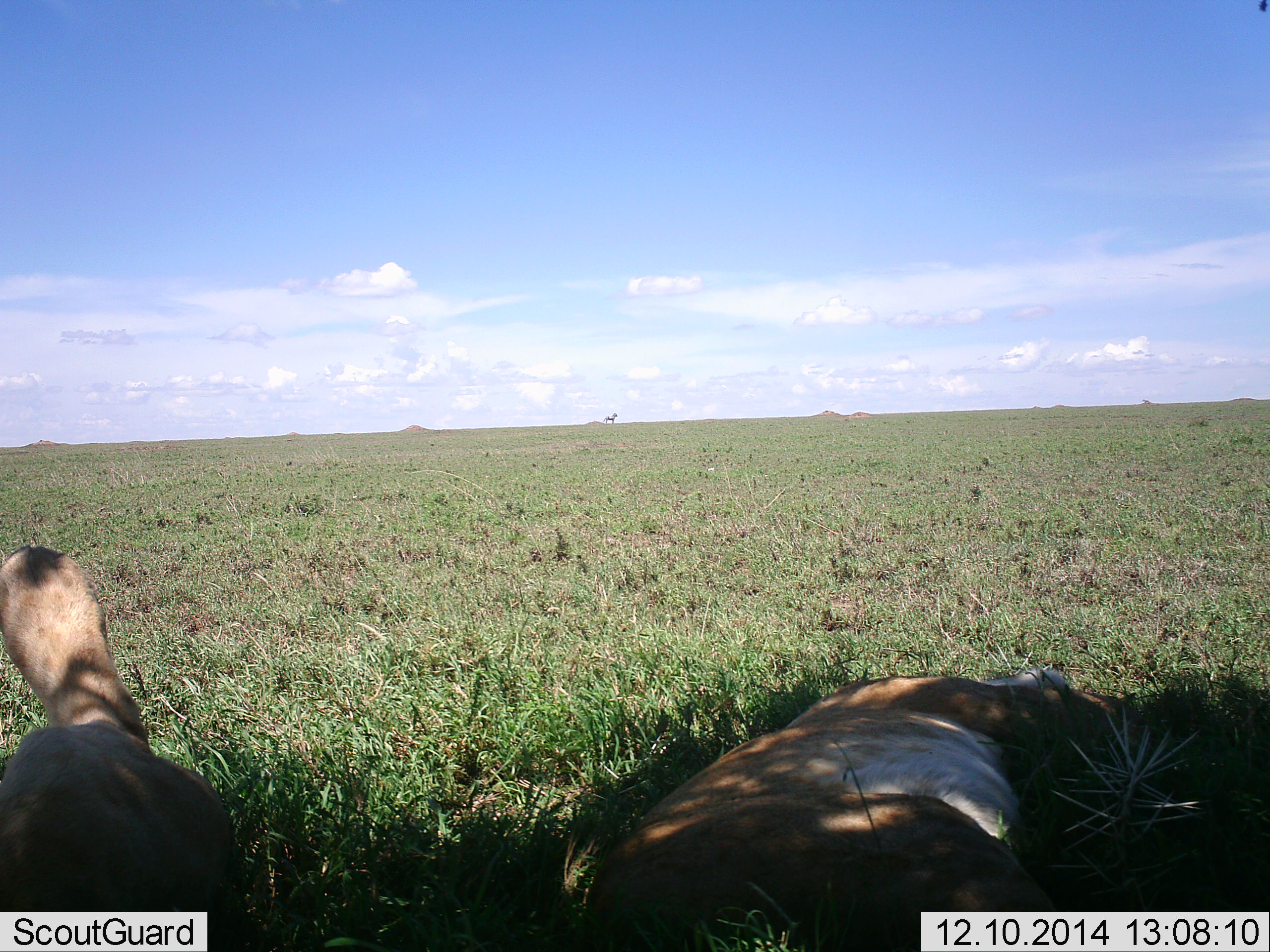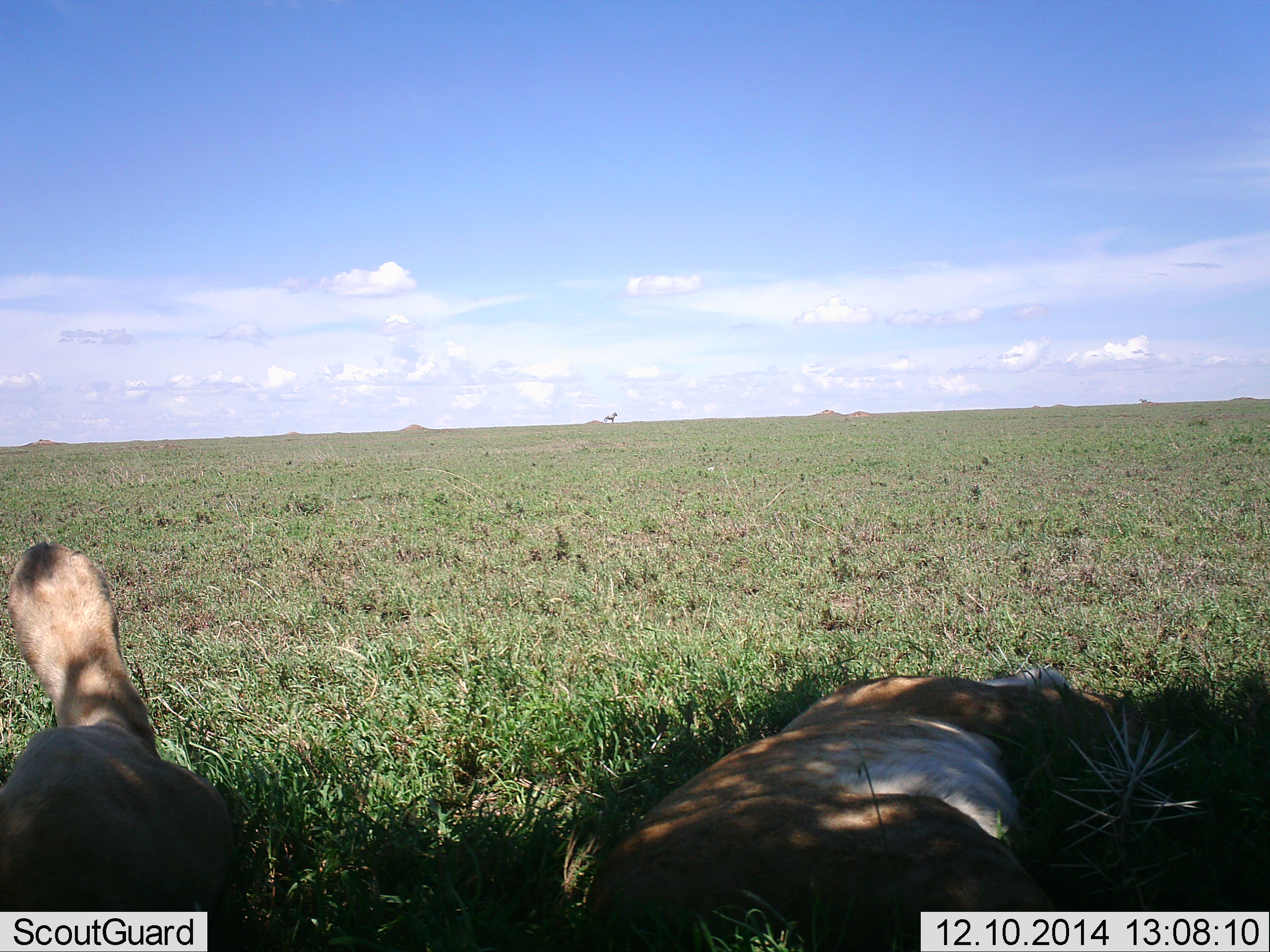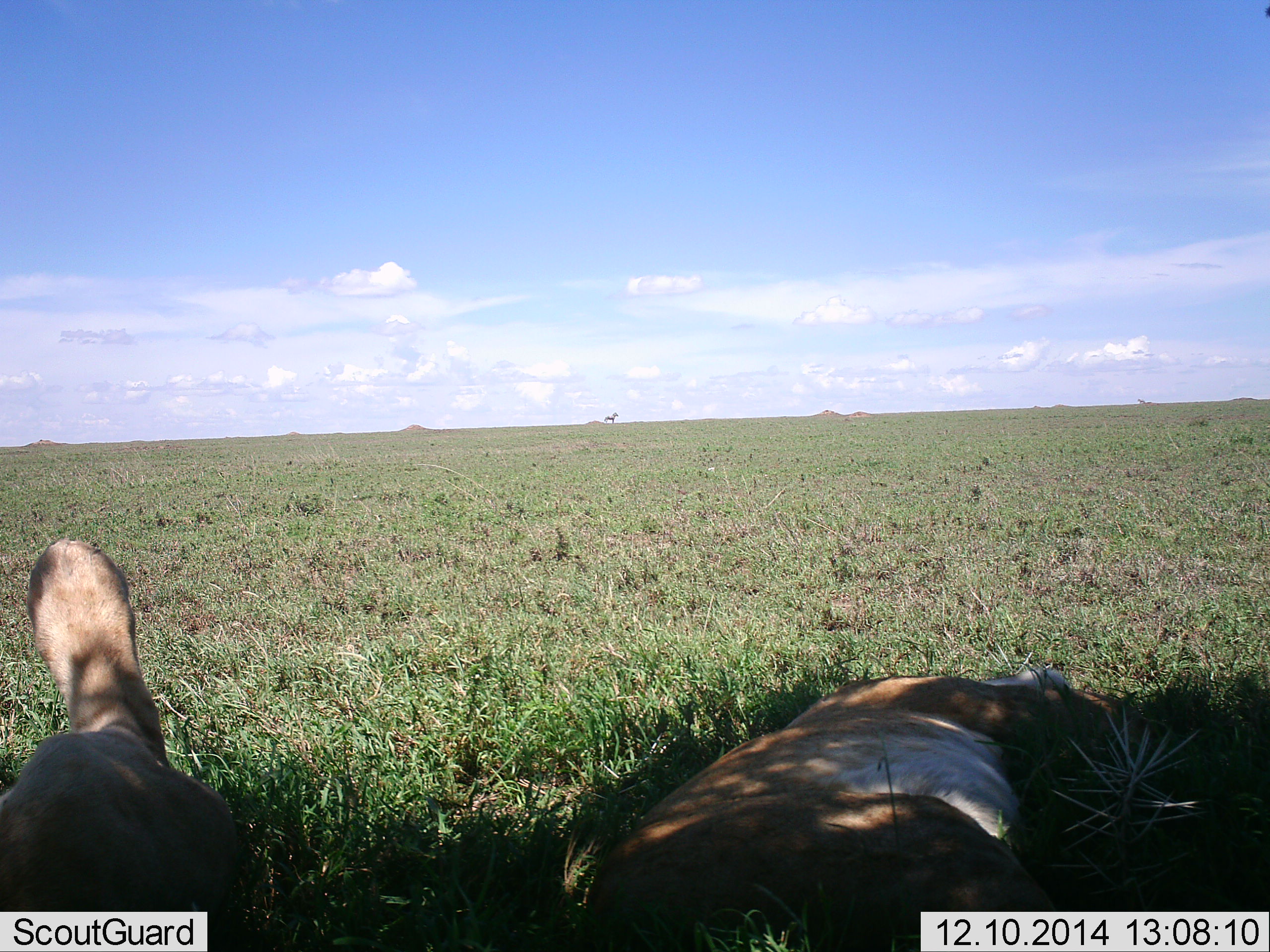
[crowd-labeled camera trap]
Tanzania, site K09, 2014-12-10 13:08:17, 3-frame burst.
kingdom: Animalia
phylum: Chordata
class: Mammalia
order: Carnivora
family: Felidae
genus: Panthera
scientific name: Panthera leo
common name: lion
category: lionfemale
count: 2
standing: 0%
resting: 100%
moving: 0%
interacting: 0%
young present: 0%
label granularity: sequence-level